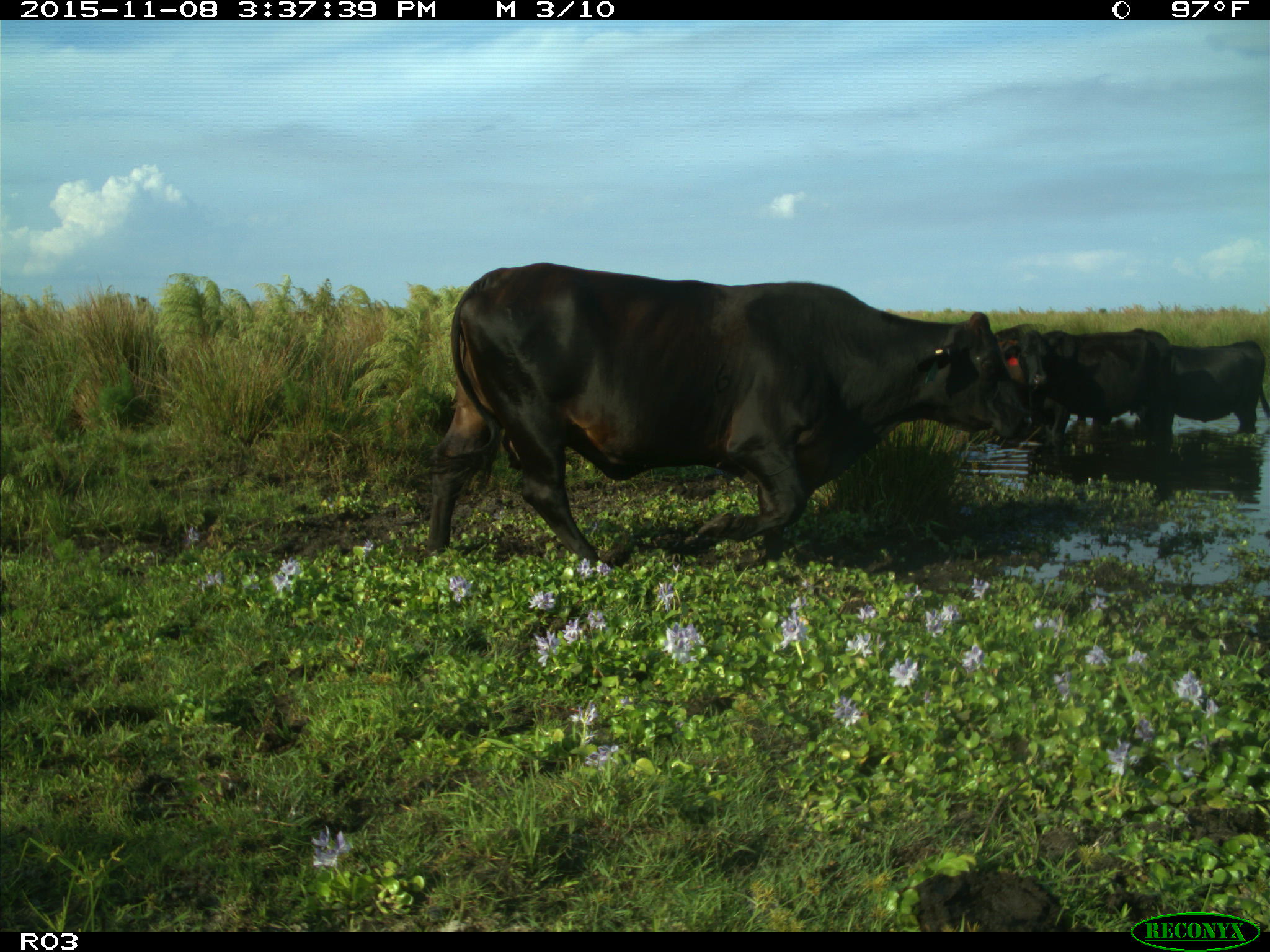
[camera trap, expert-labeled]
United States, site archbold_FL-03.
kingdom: Animalia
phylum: Chordata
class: Mammalia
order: Artiodactyla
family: Bovidae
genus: Bos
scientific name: Bos taurus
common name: domestic cow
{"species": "Bos taurus (domestic cow)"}